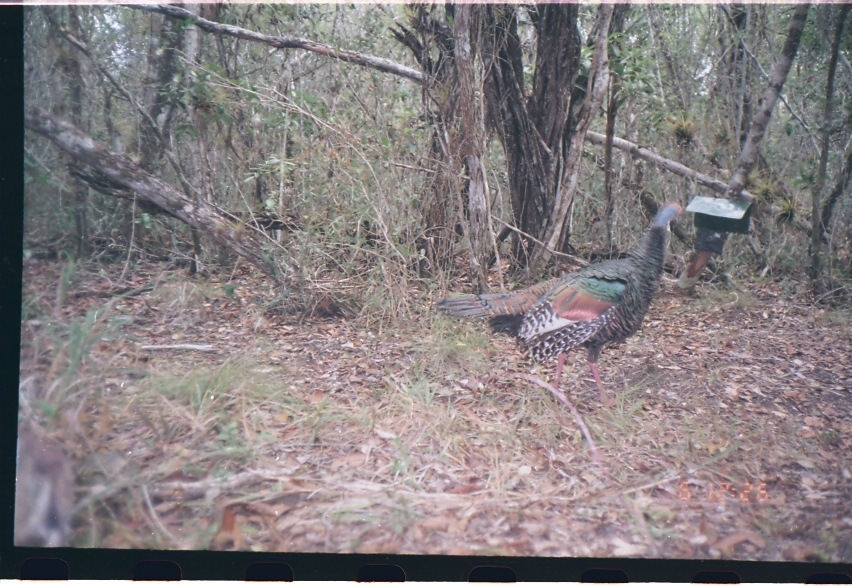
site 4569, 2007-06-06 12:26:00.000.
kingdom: Animalia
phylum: Chordata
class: Aves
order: Galliformes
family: Phasianidae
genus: Meleagris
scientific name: Meleagris ocellata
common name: ocellated turkey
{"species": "Meleagris ocellata (ocellated turkey)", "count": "1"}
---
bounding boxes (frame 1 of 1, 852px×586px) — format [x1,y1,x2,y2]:
meleagris ocellata: [431,201,685,410]